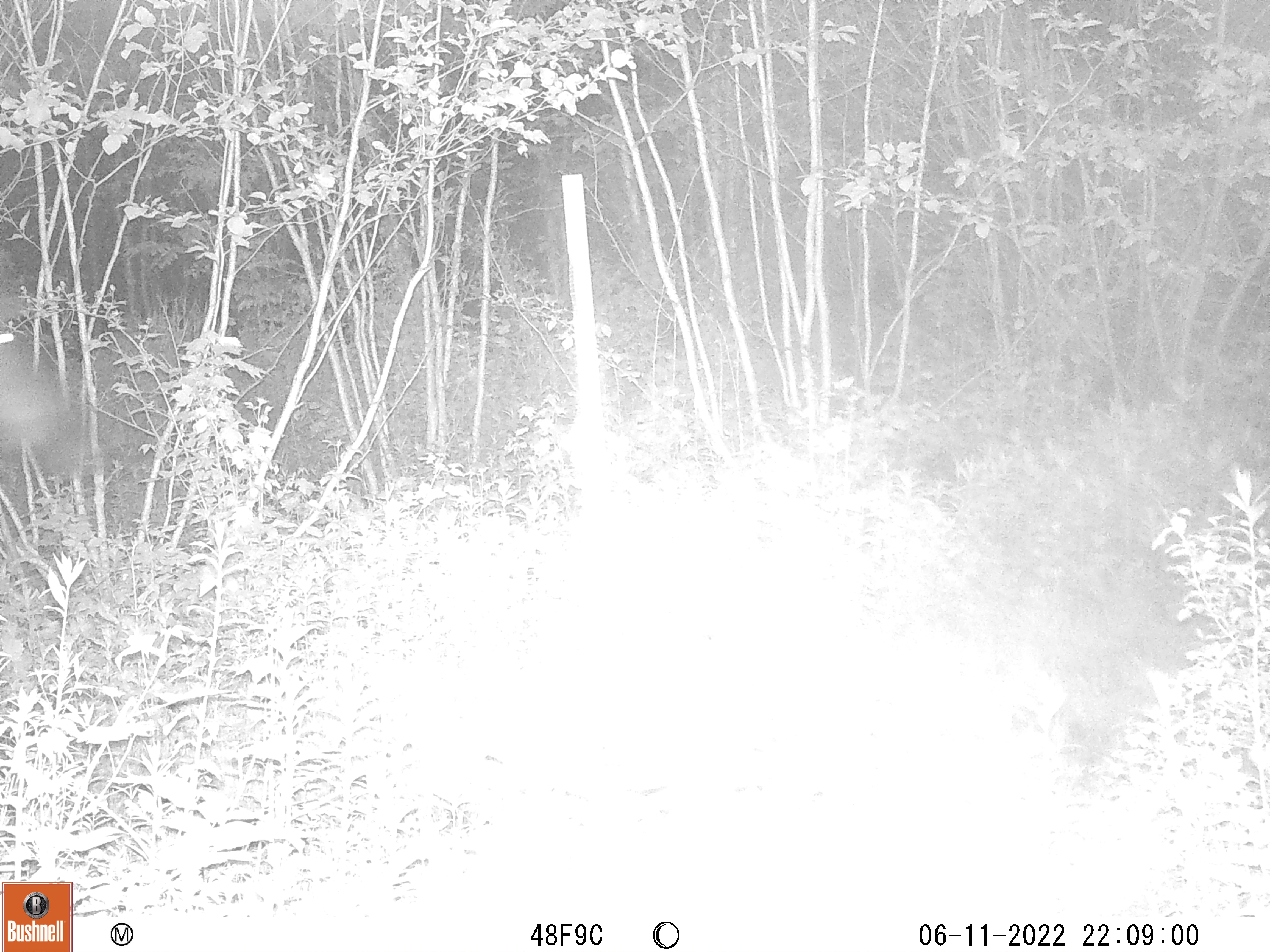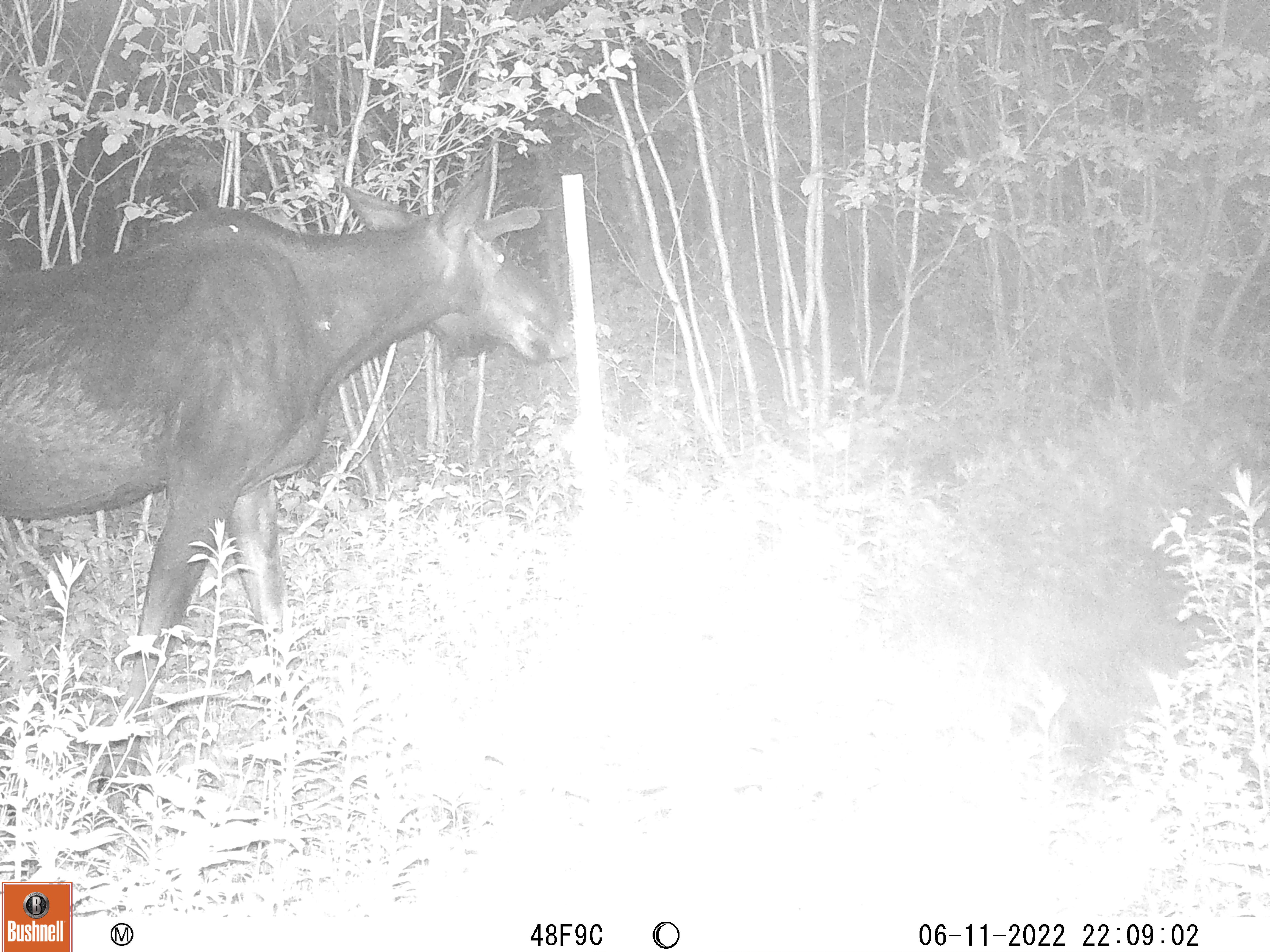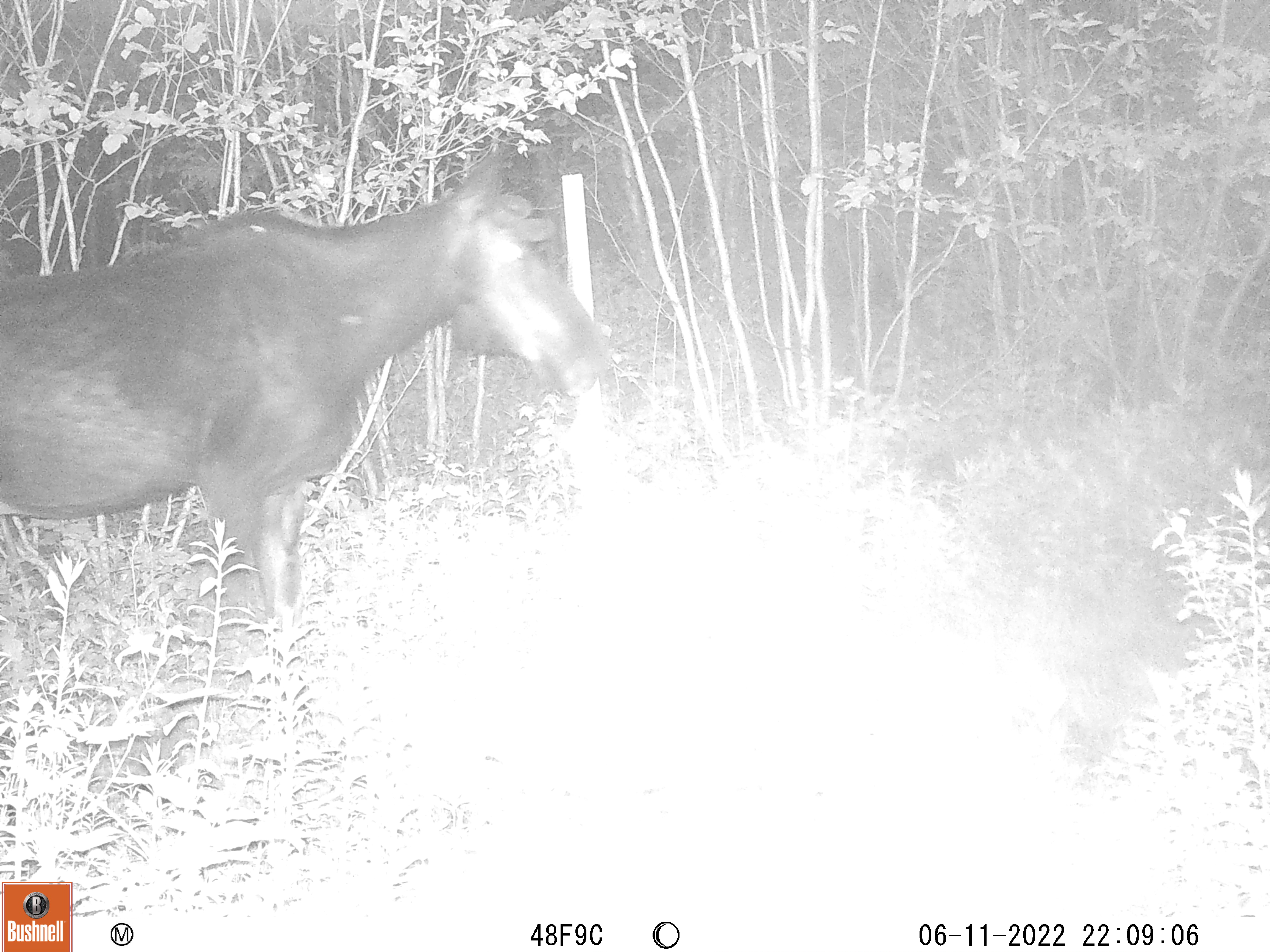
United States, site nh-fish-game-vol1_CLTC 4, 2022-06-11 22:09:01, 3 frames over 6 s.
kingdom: Animalia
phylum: Chordata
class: Mammalia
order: Artiodactyla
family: Cervidae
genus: Alces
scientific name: Alces alces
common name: moose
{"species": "moose (Alces alces)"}